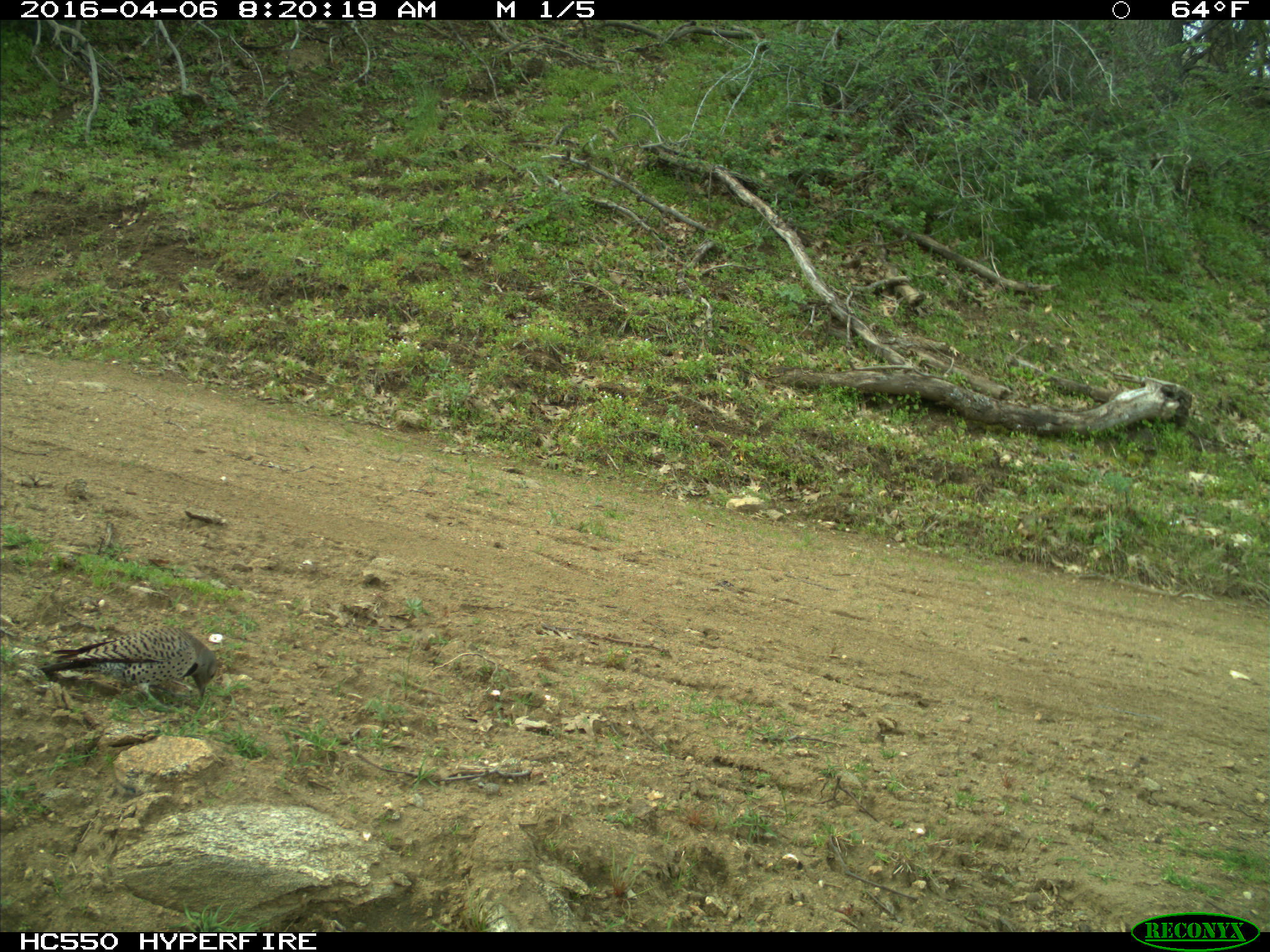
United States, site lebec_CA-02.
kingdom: Animalia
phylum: Chordata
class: Aves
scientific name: Aves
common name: birds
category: unidentified bird